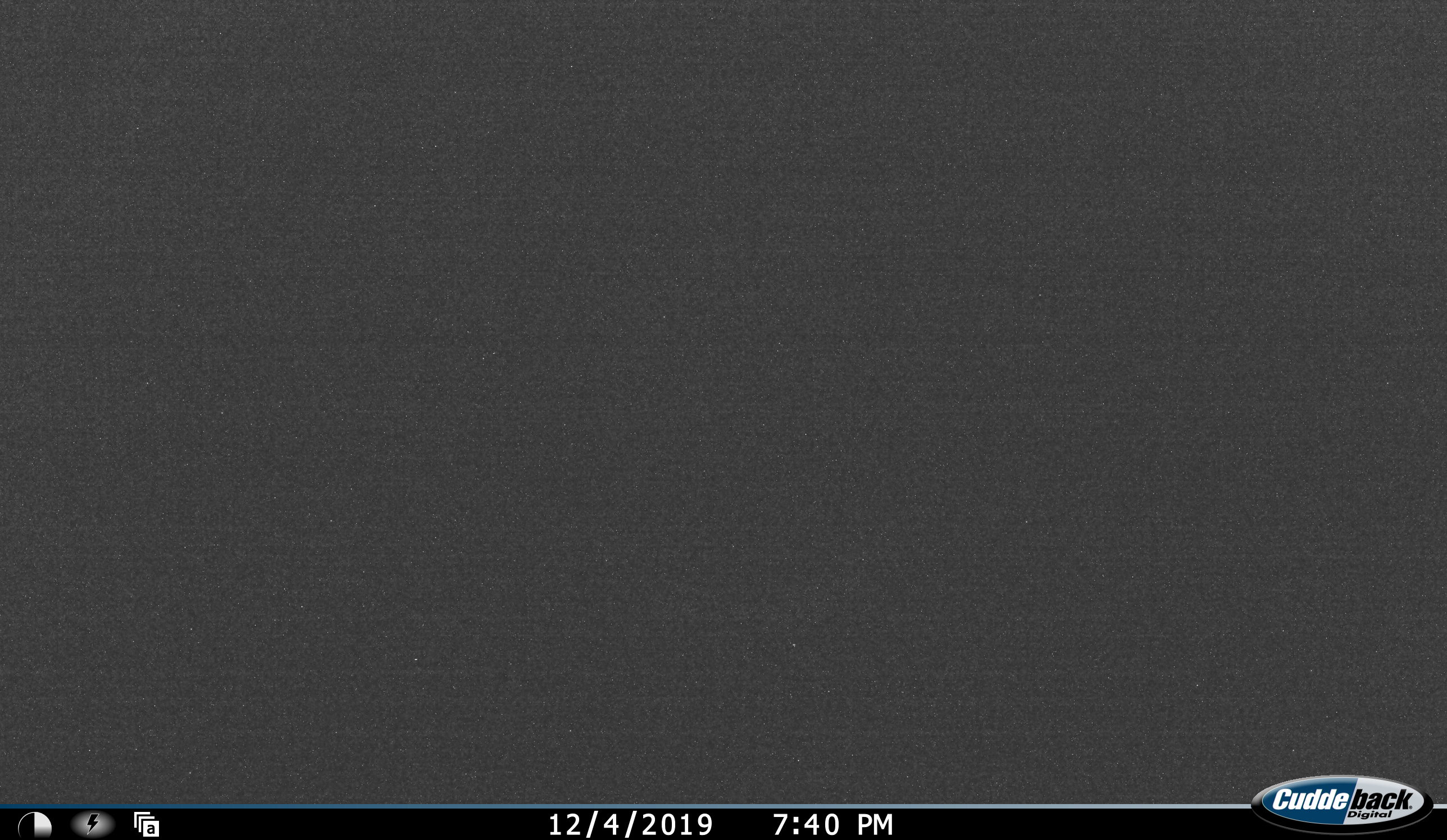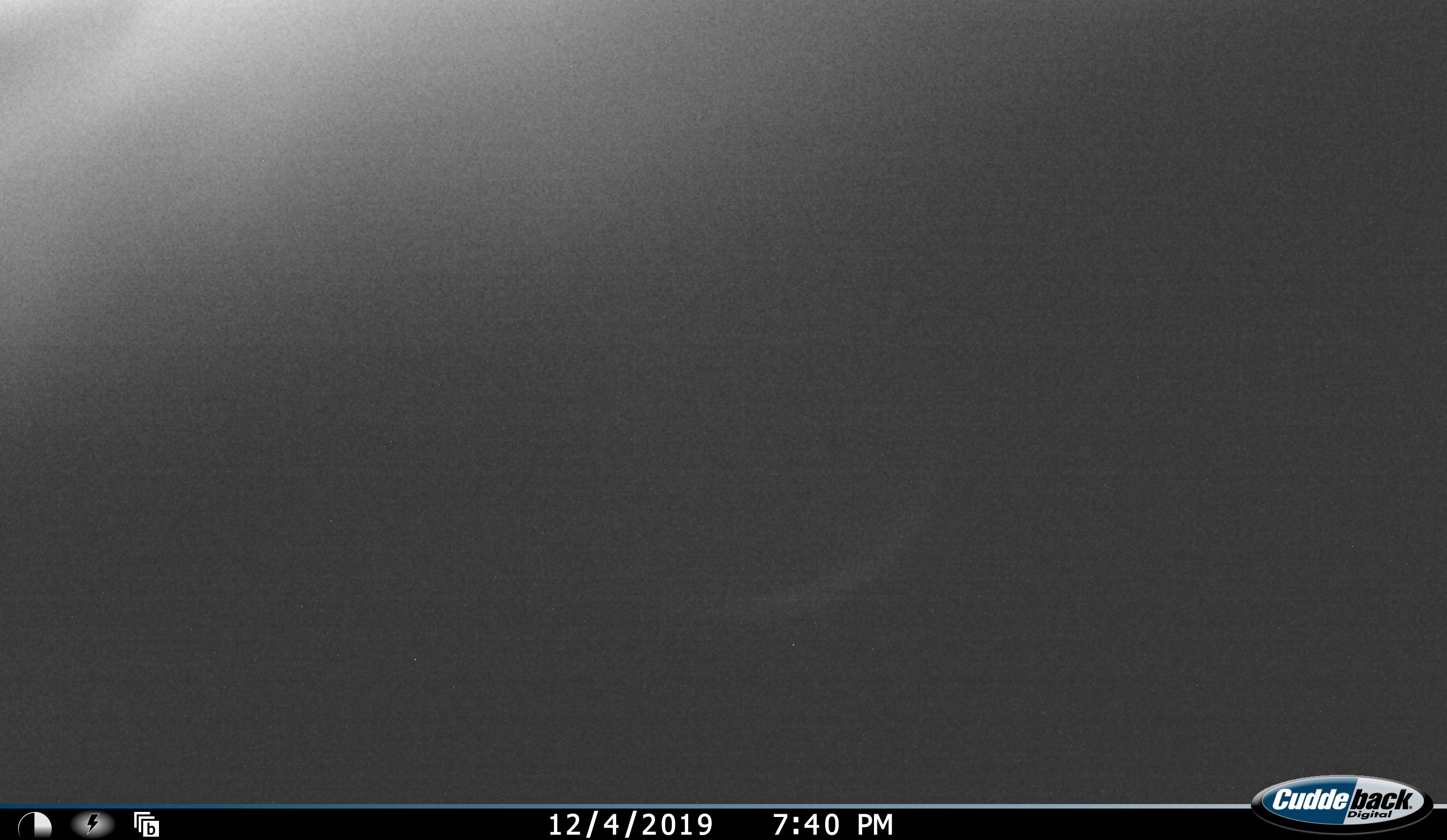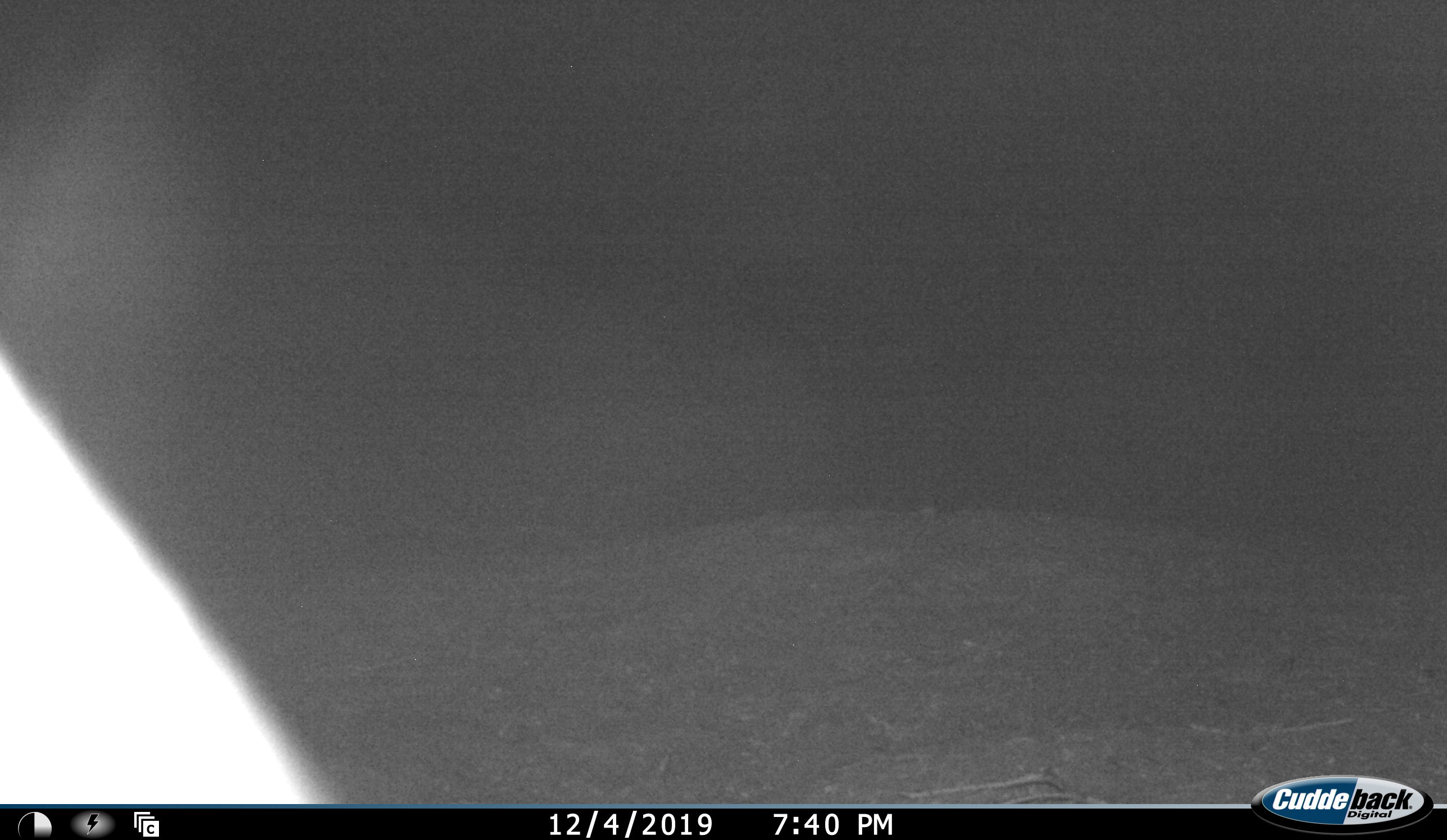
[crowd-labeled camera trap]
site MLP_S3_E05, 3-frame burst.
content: unidentified animal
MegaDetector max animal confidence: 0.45